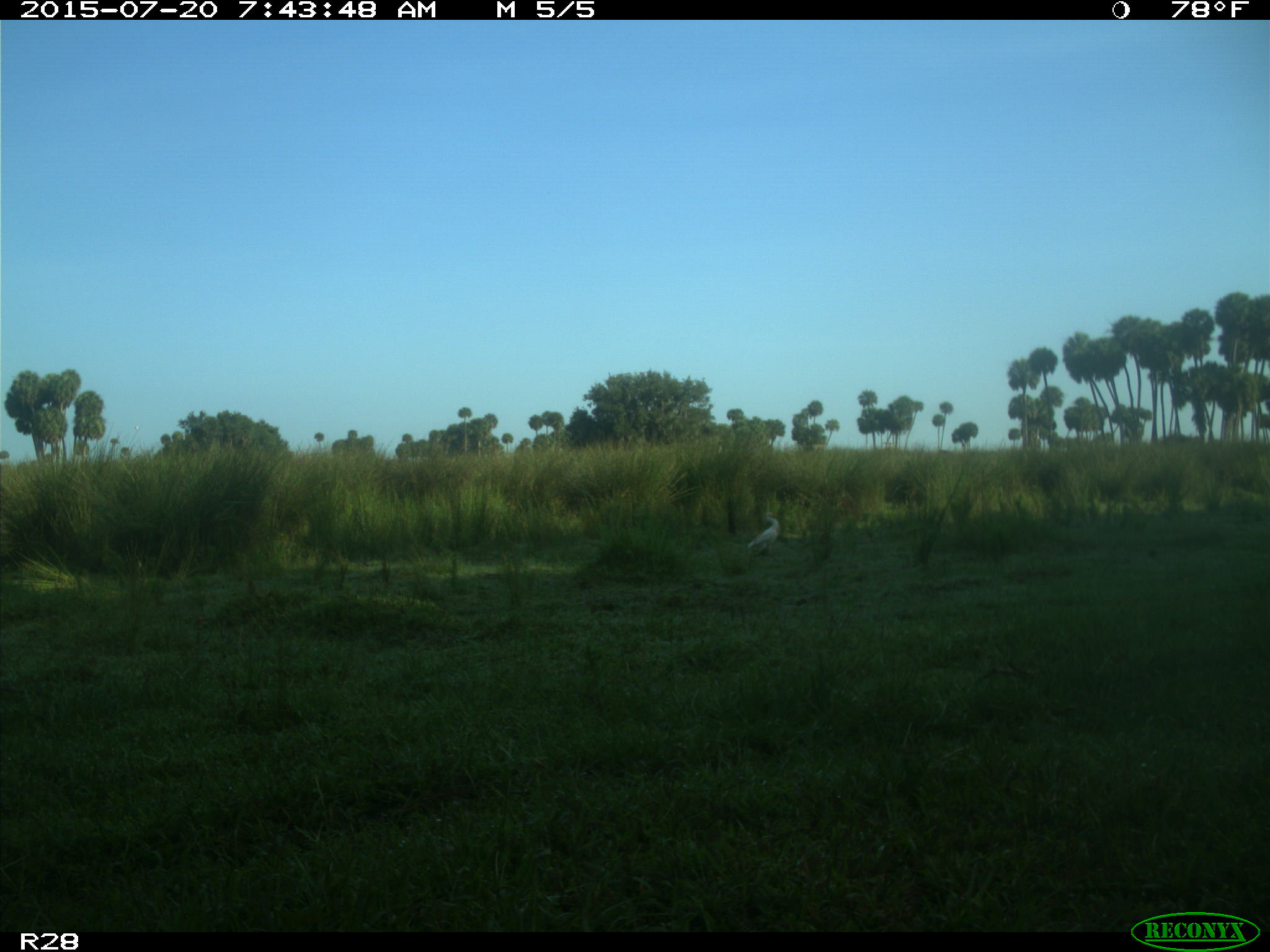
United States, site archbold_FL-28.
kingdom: Animalia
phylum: Chordata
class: Aves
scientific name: Aves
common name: birds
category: unidentified bird